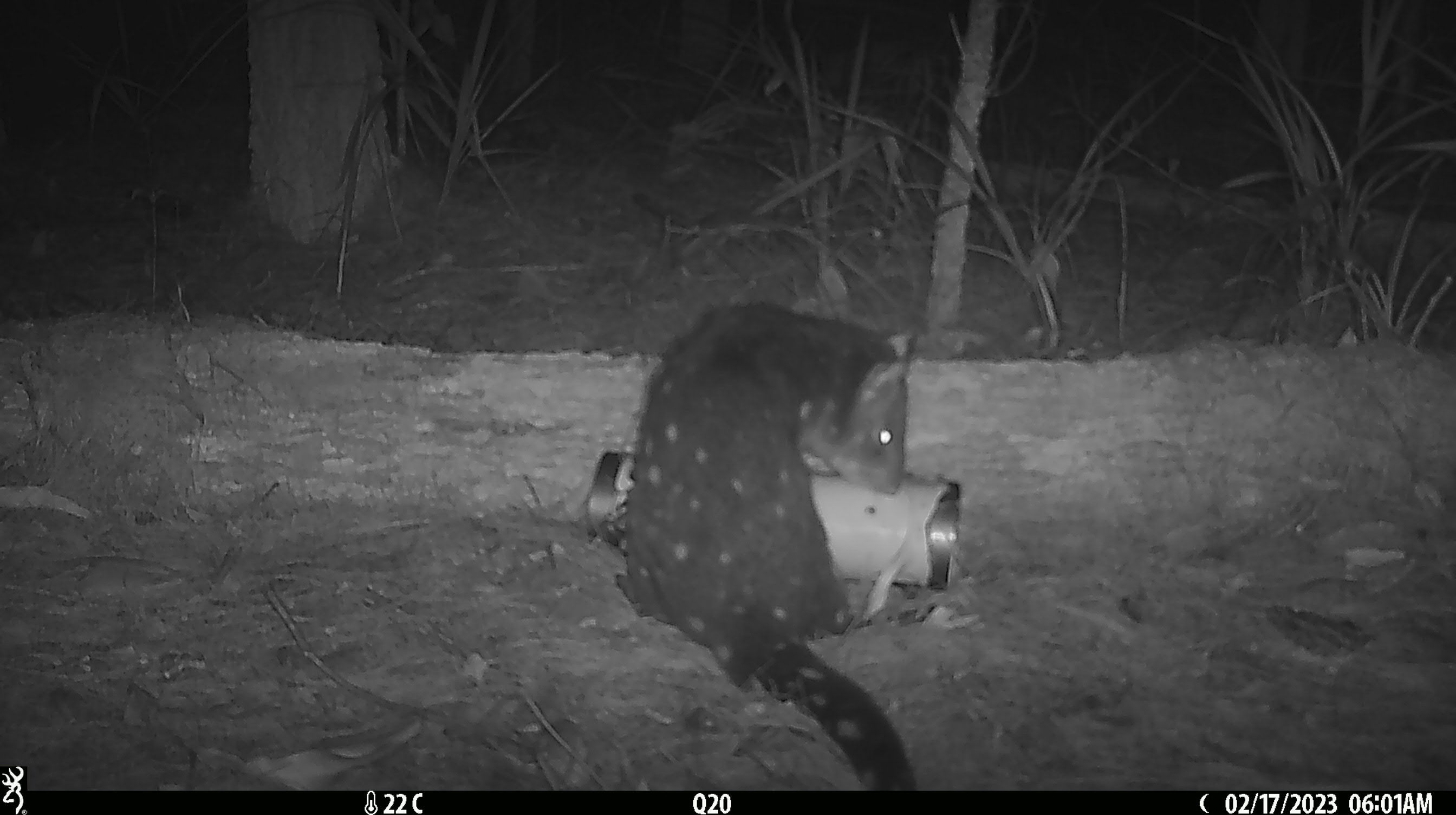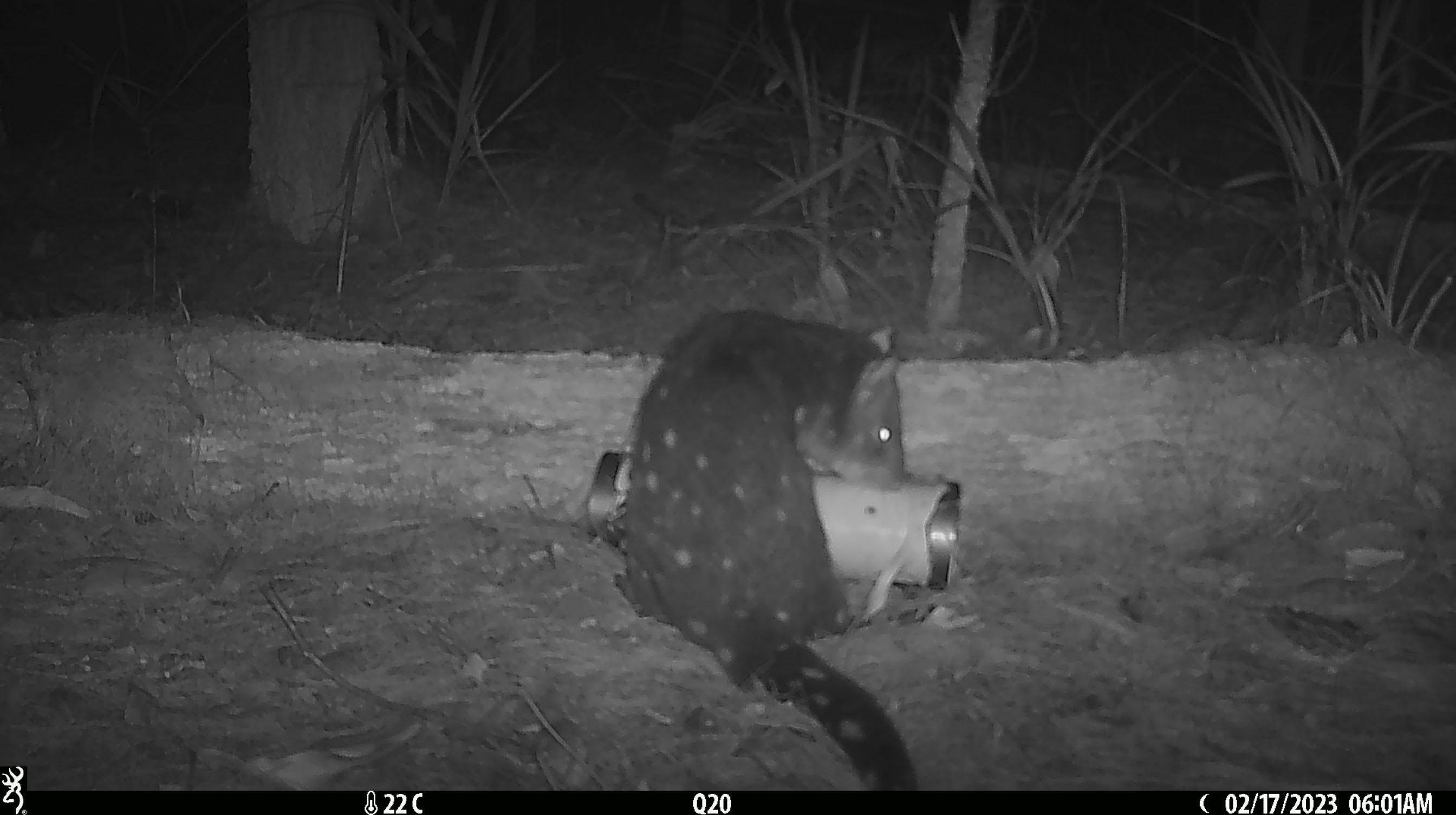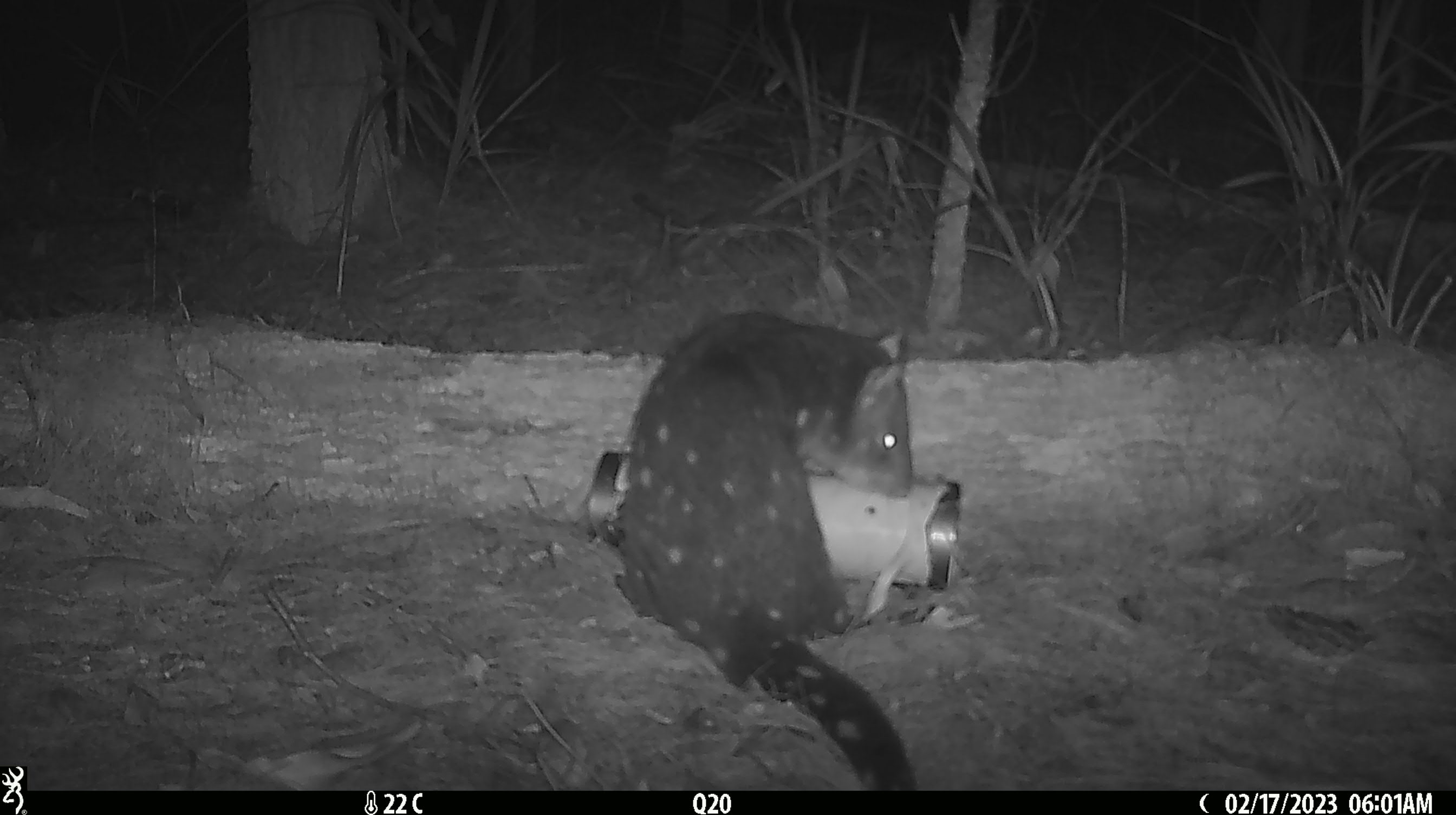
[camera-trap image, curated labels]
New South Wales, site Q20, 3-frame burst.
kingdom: Animalia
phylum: Chordata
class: Mammalia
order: Dasyuromorphia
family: Dasyuridae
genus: Dasyurus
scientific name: Dasyurus maculatus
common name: spotted-tailed quoll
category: quoll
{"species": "quoll (spotted-tailed quoll) (Dasyurus maculatus)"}